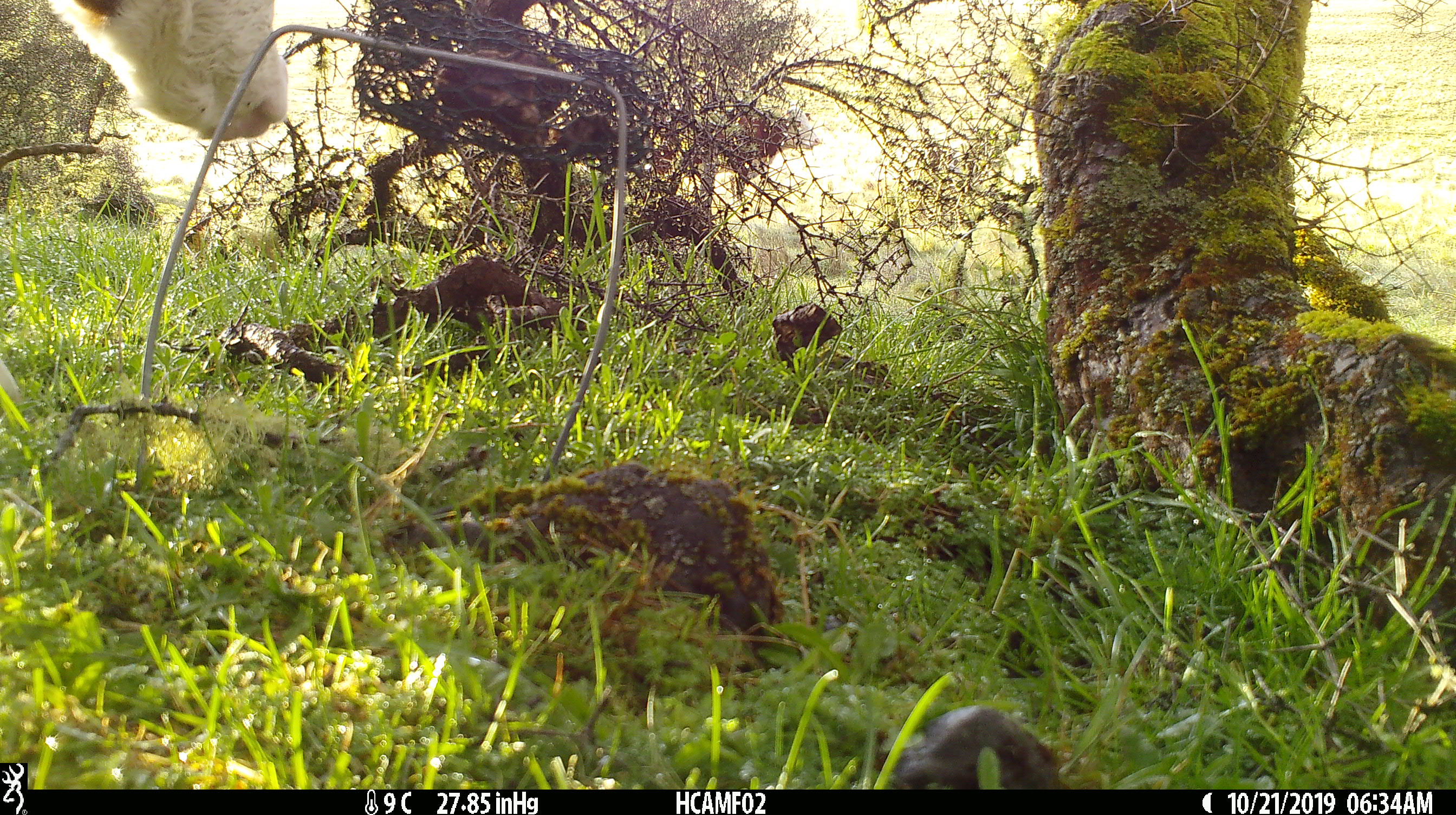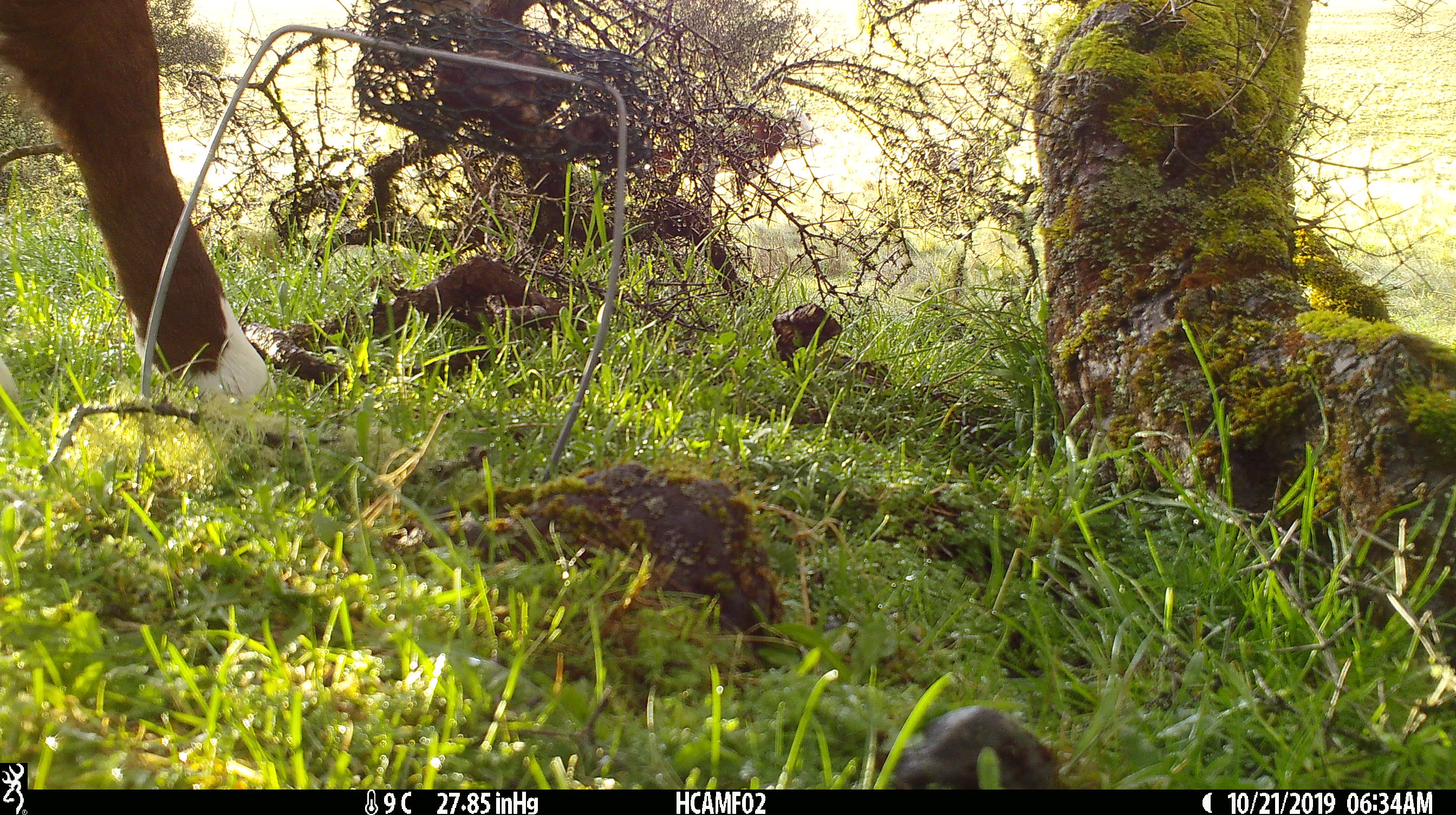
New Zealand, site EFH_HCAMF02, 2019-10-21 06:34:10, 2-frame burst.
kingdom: Animalia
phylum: Chordata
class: Mammalia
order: Artiodactyla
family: Bovidae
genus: Bos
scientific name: Bos taurus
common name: domestic cow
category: cow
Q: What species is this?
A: Cow (domestic cow) (Bos taurus).